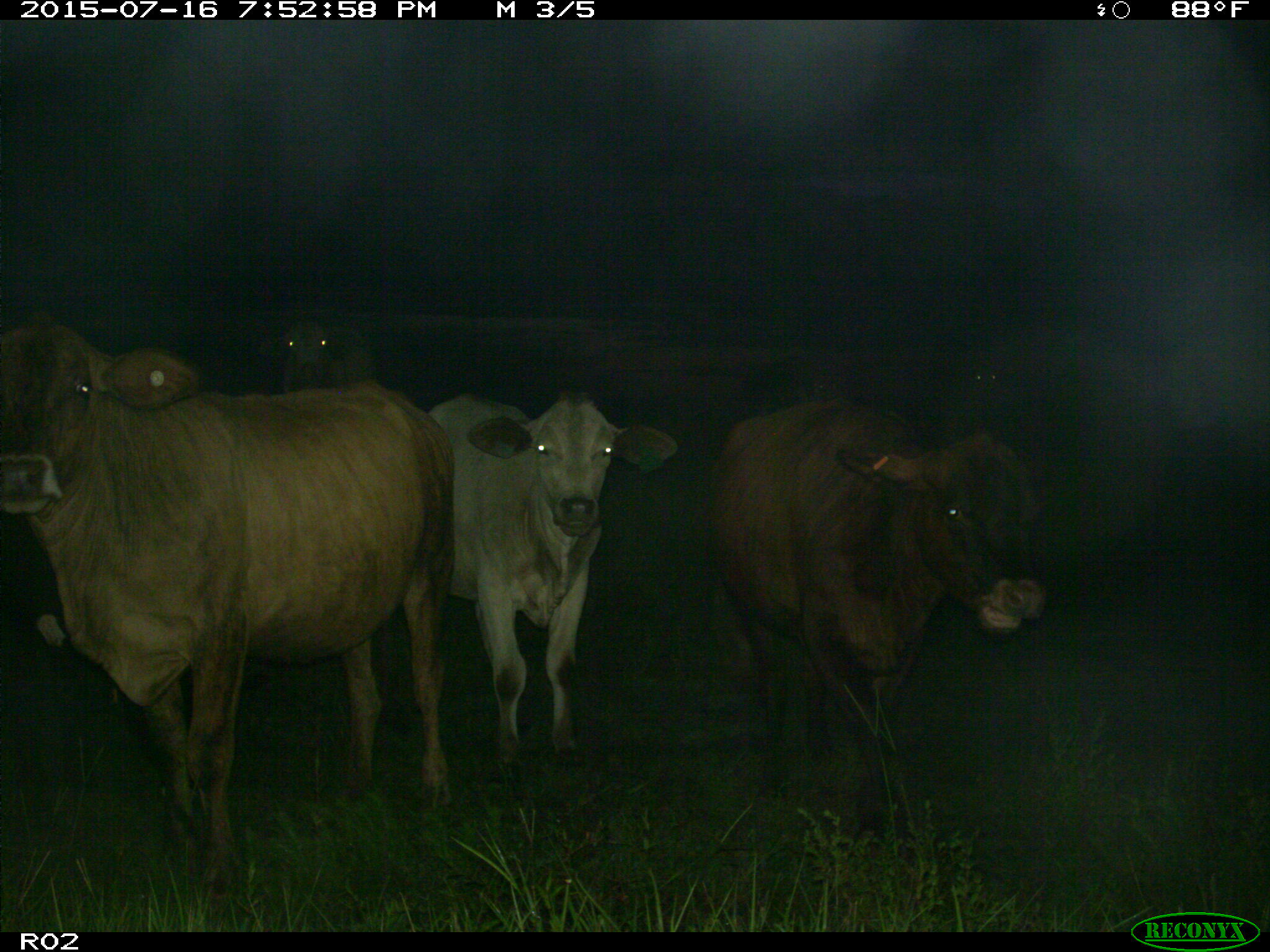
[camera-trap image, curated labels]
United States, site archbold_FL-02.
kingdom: Animalia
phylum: Chordata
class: Mammalia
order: Artiodactyla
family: Bovidae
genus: Bos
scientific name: Bos taurus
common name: domestic cow